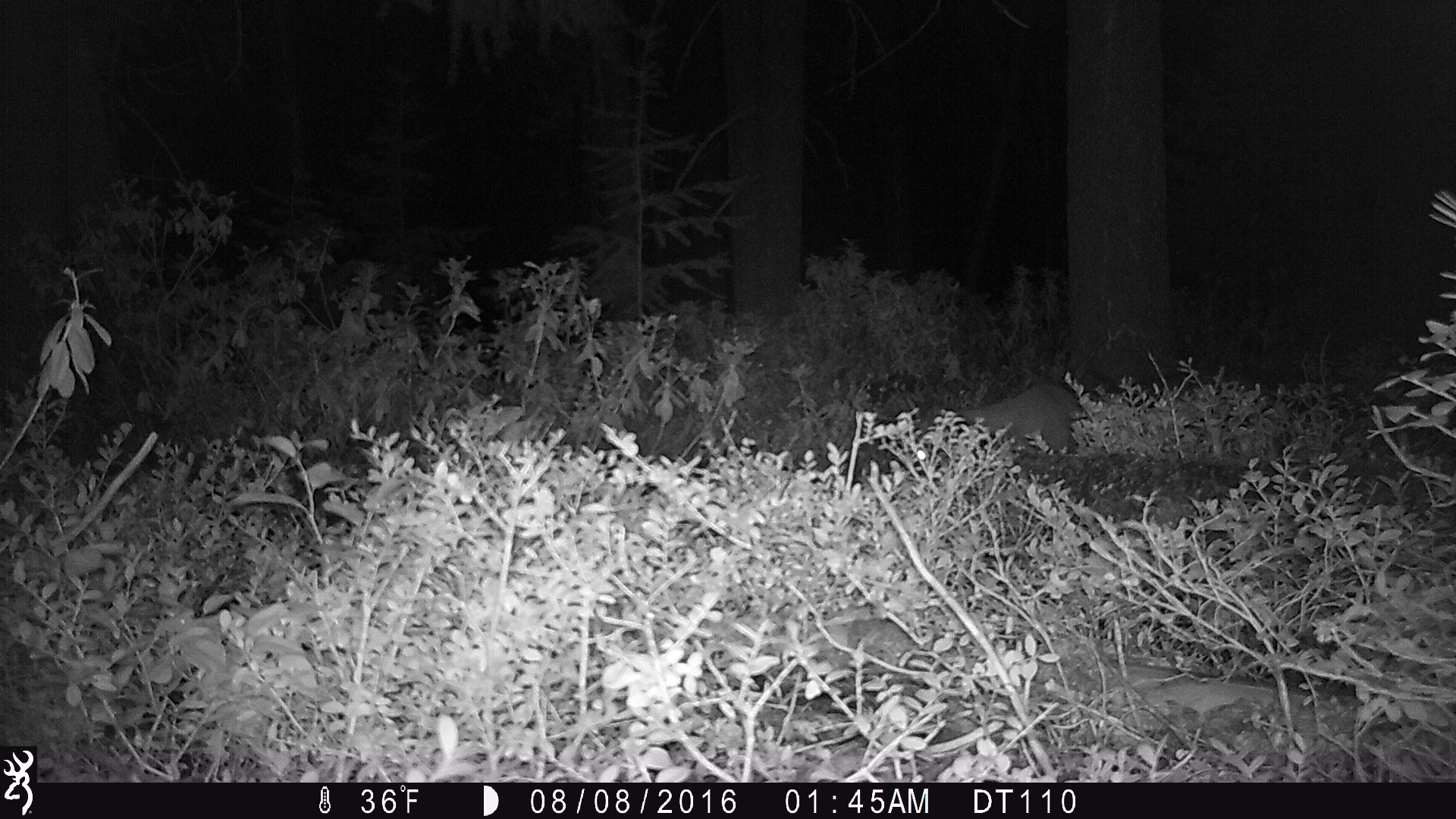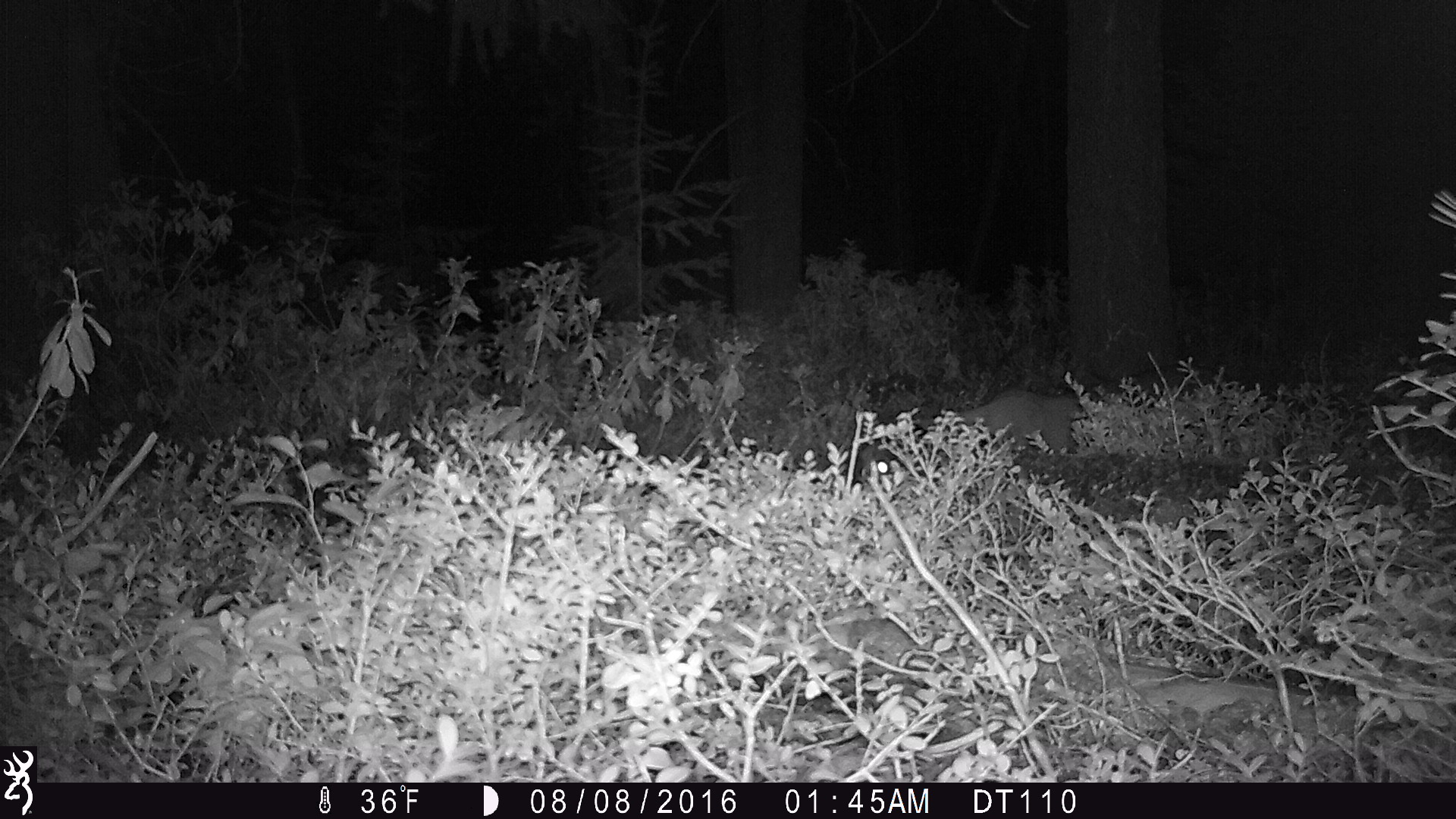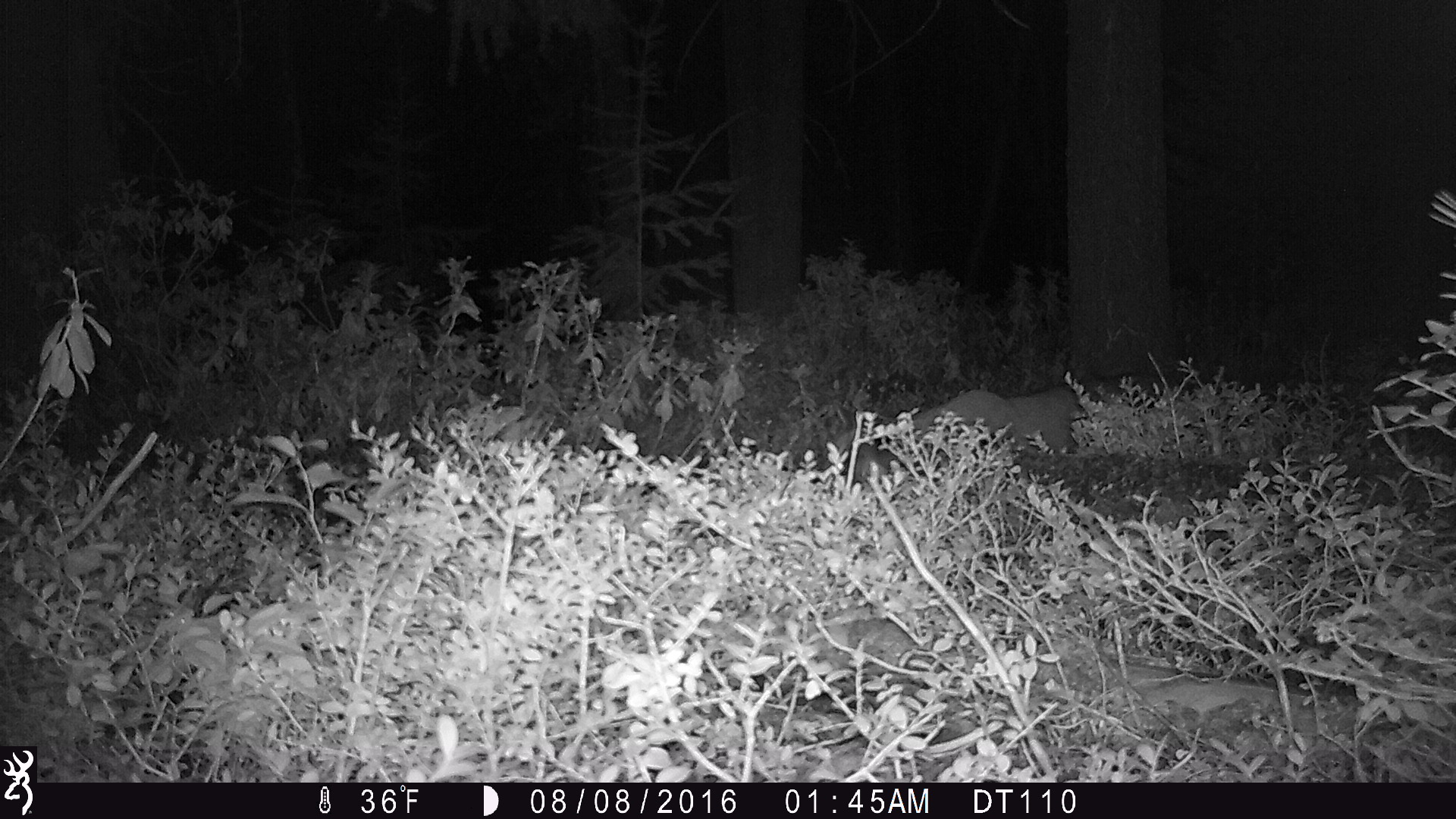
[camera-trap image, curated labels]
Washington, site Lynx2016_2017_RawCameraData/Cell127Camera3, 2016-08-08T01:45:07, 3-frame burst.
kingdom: Animalia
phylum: Chordata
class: Mammalia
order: Carnivora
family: Felidae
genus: Puma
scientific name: Puma concolor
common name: mountain lion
Puma concolor (mountain lion). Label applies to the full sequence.